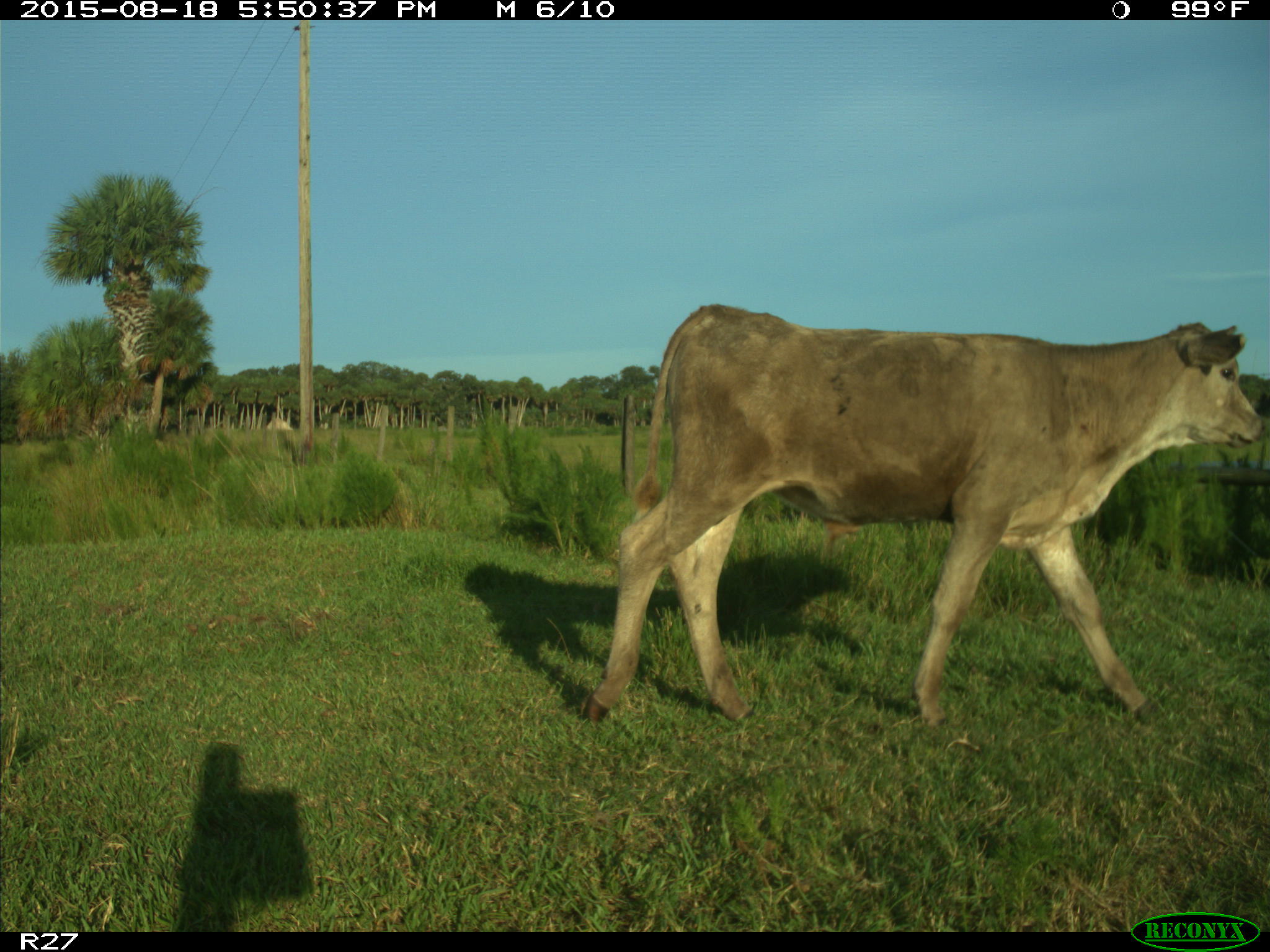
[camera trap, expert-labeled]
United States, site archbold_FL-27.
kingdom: Animalia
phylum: Chordata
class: Mammalia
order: Artiodactyla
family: Bovidae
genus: Bos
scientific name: Bos taurus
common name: domestic cow